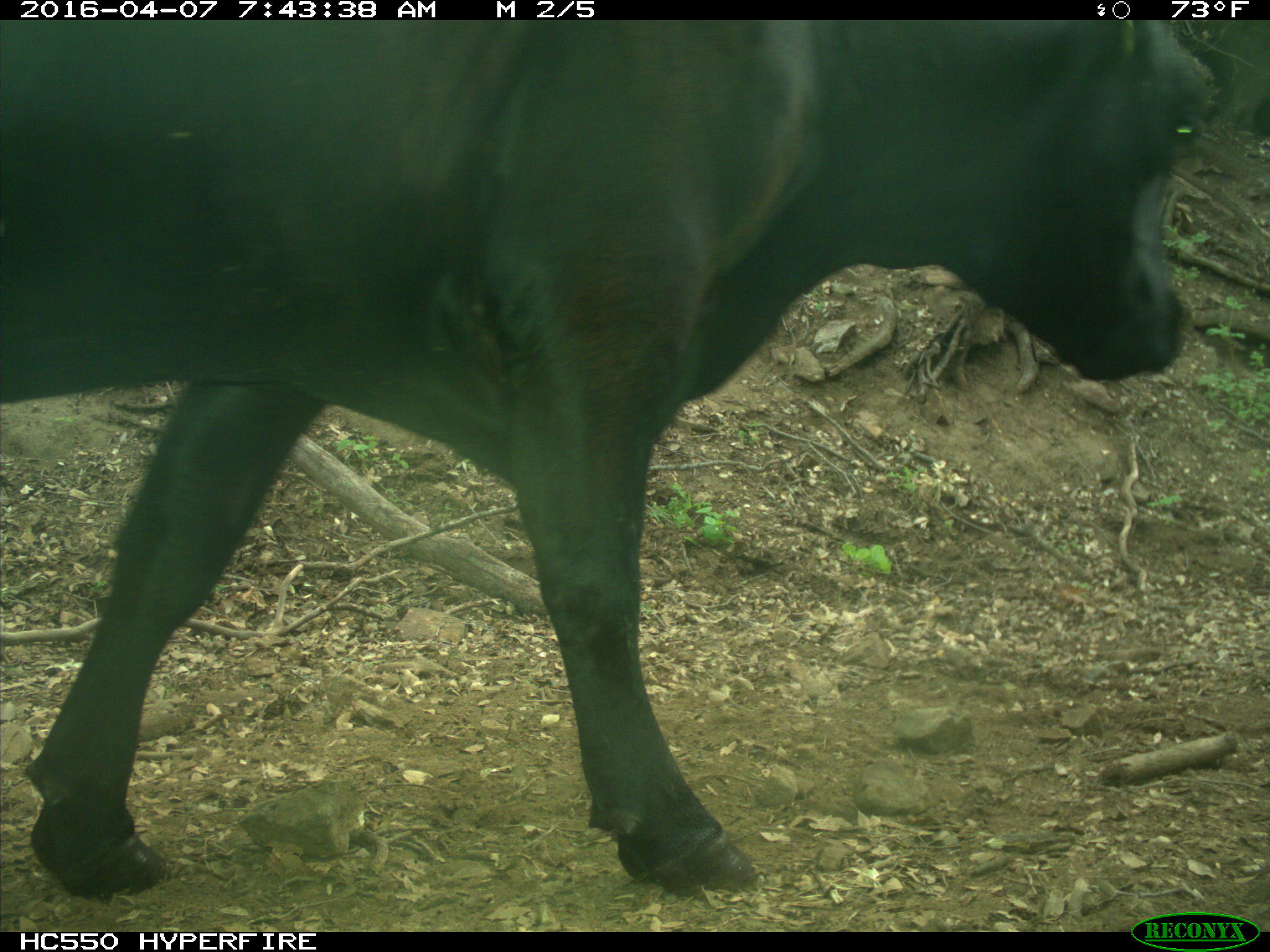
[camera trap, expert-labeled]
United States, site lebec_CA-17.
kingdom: Animalia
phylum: Chordata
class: Mammalia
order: Artiodactyla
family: Bovidae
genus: Bos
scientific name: Bos taurus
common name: domestic cow